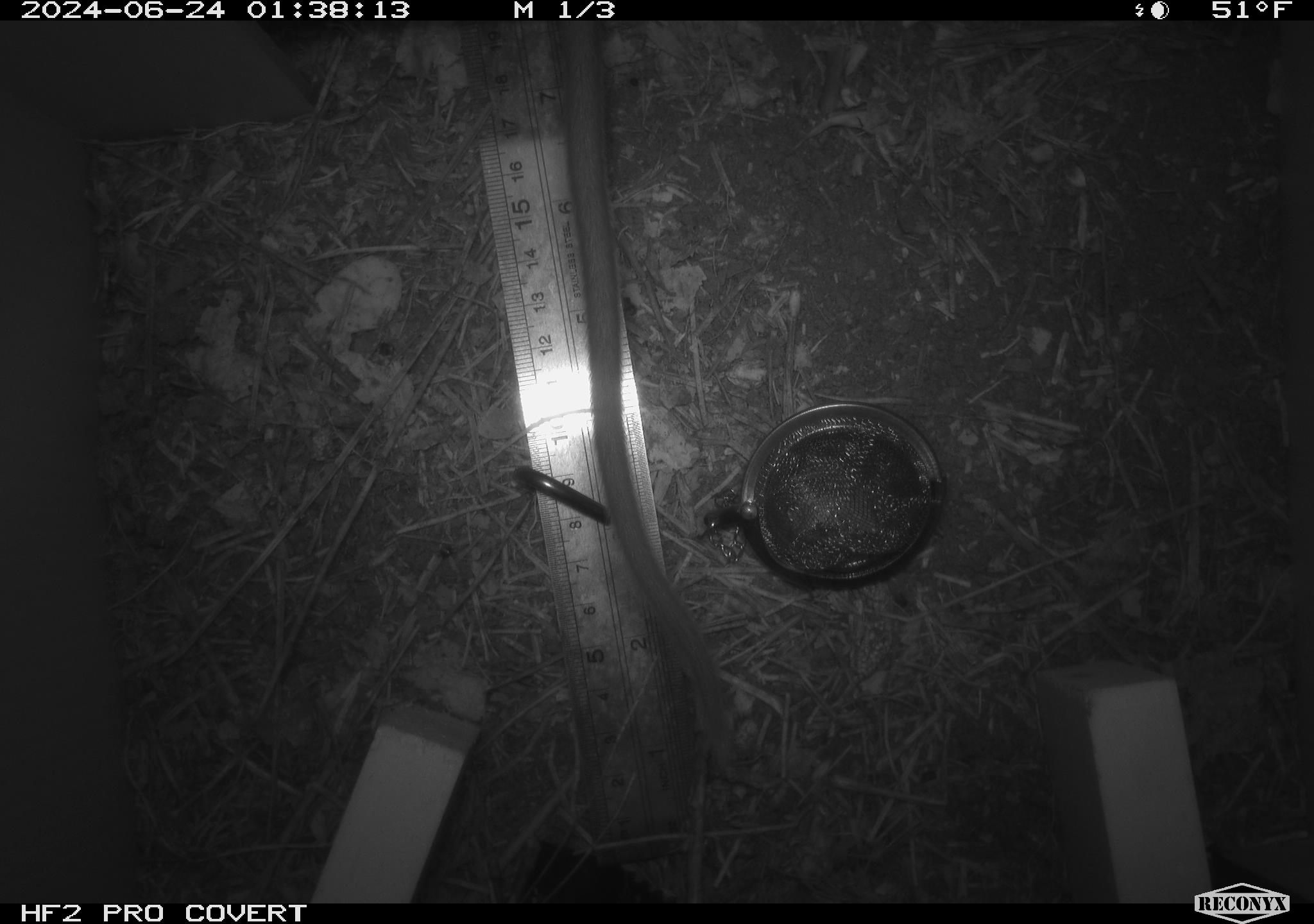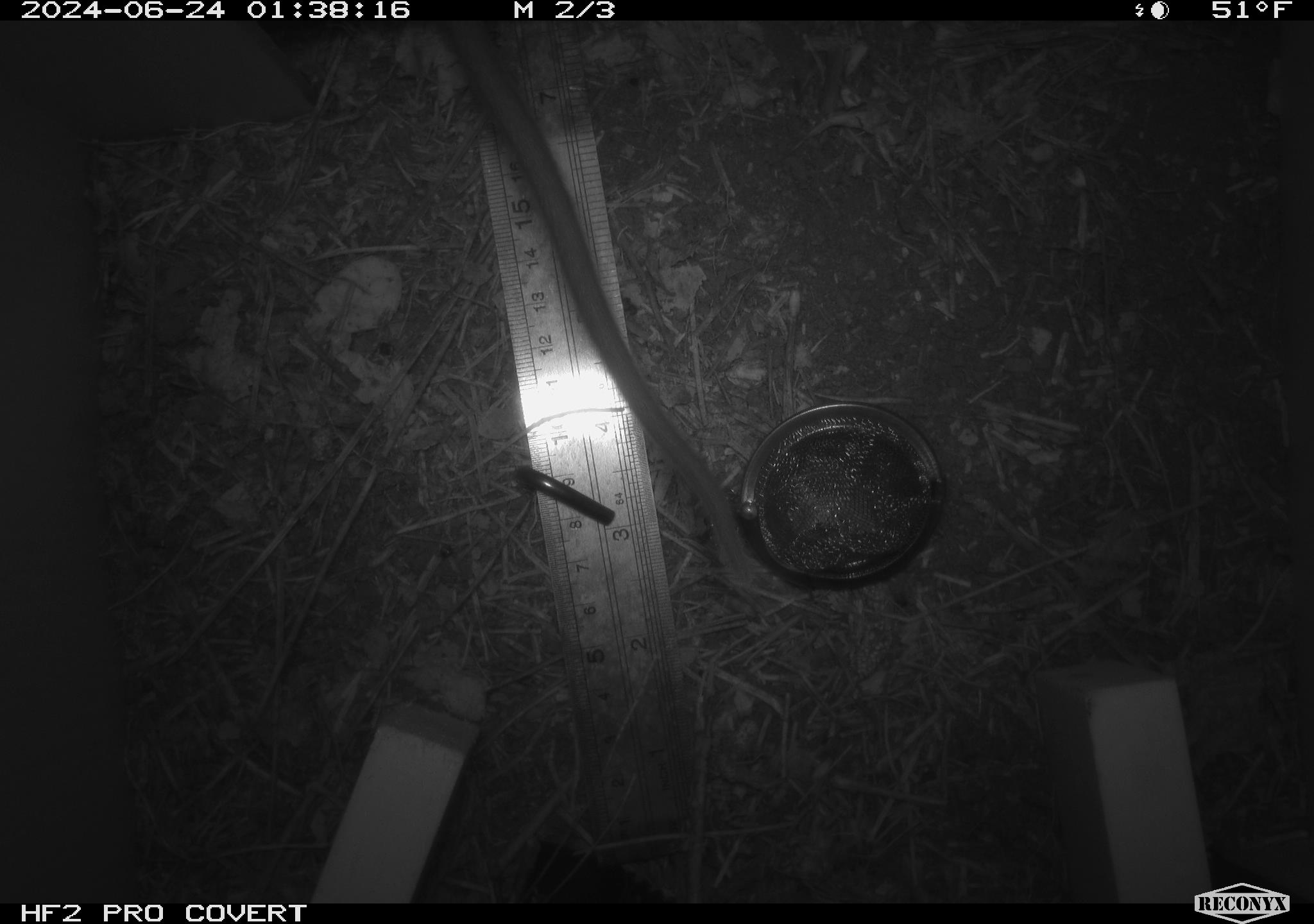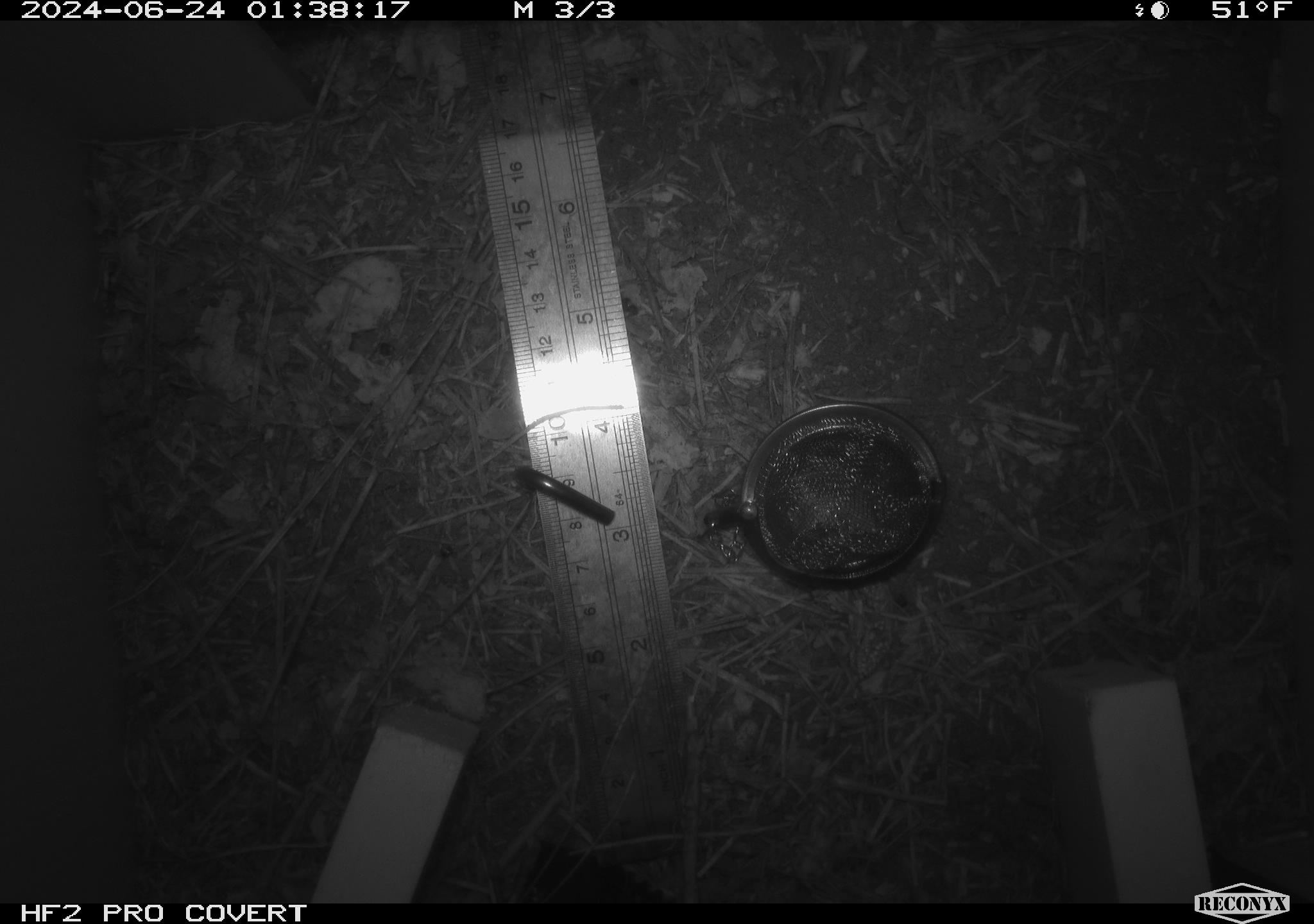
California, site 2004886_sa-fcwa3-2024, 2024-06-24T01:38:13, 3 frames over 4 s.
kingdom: Animalia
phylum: Chordata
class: Mammalia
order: Rodentia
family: Cricetidae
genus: Neotoma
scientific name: Neotoma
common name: pack rat or woodrat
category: neotoma species